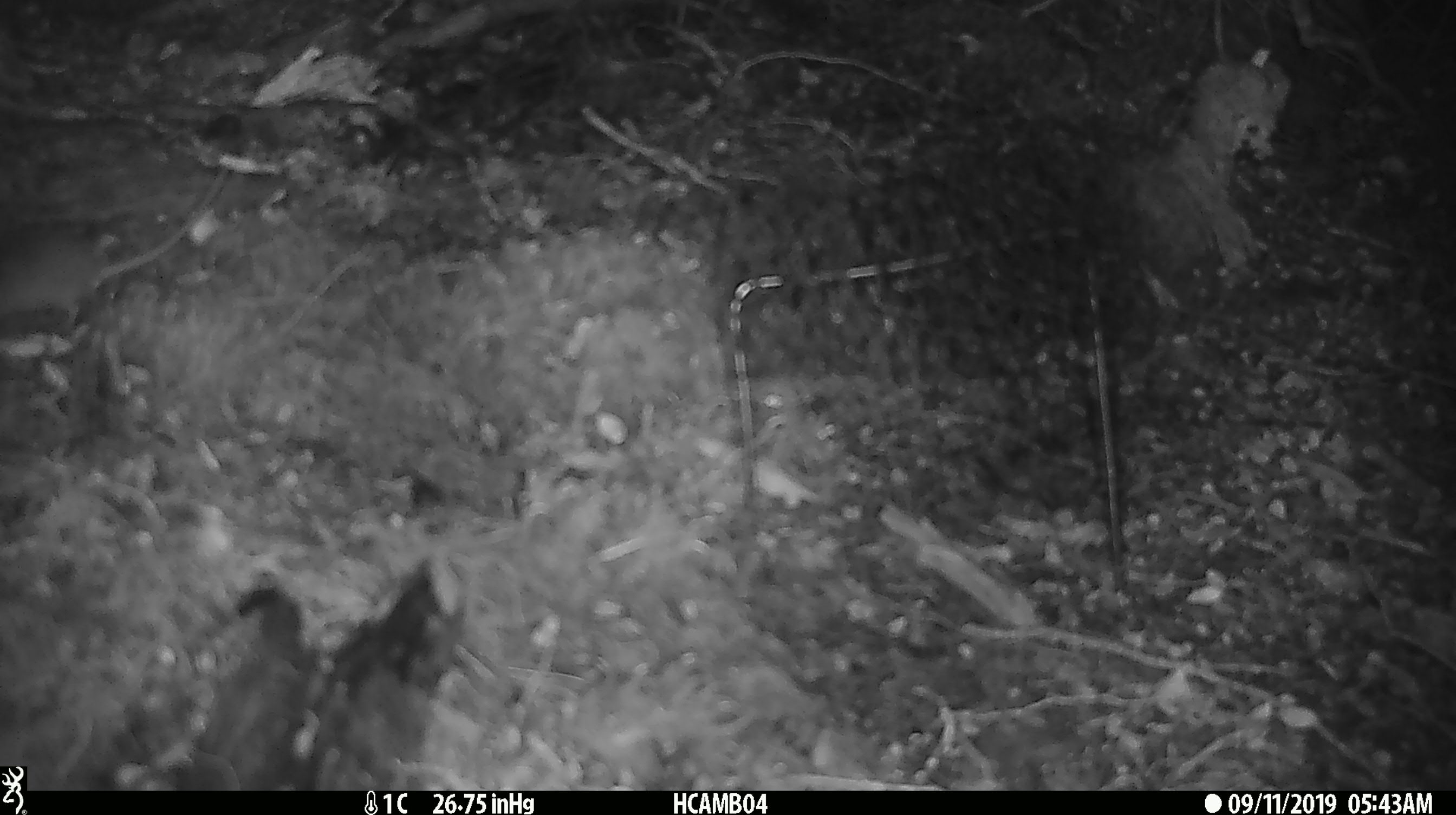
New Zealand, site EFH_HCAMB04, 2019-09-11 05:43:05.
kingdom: Animalia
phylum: Chordata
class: Mammalia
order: Rodentia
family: Muridae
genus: Mus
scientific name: Mus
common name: mouse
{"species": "mouse (Mus)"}